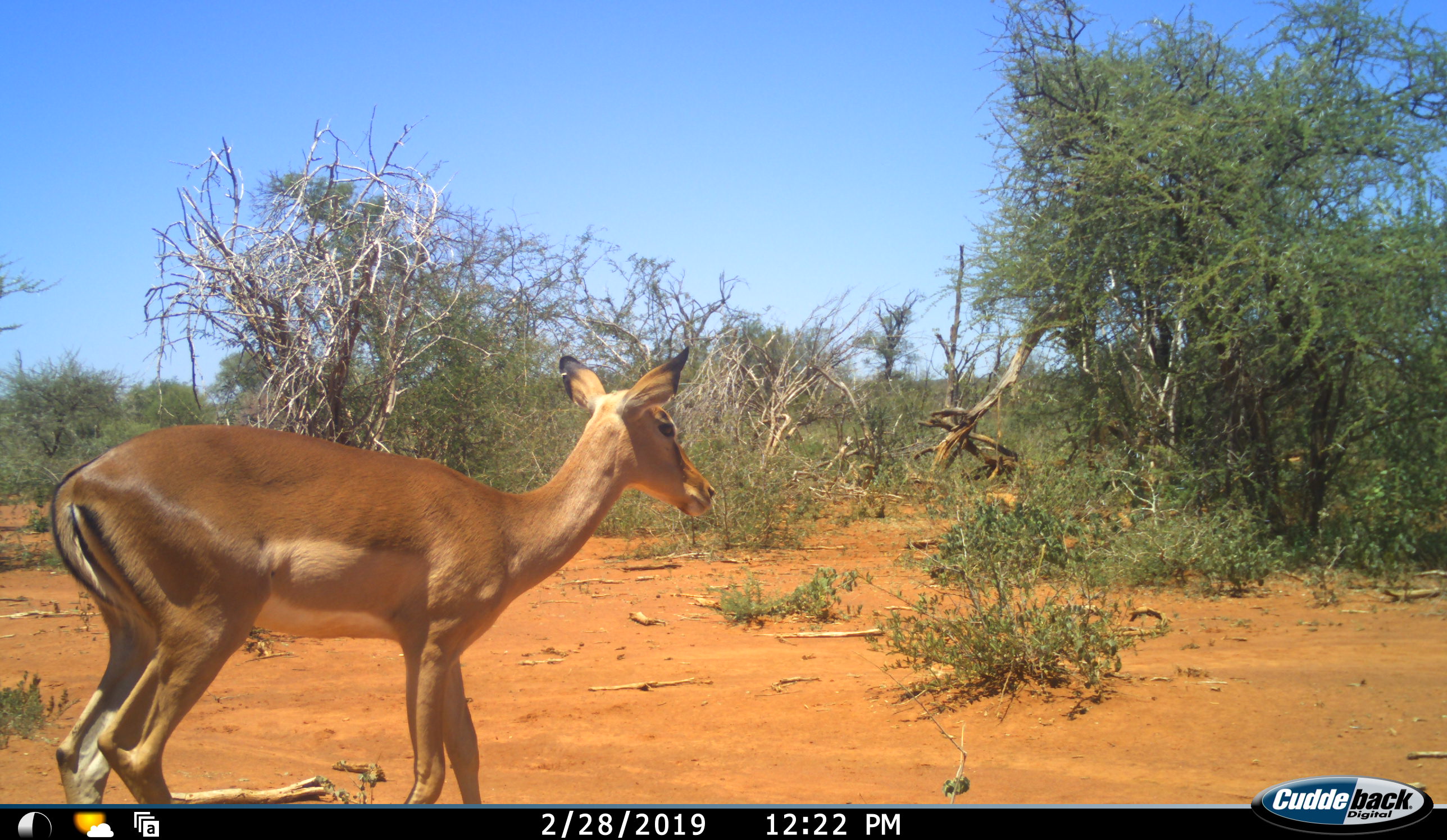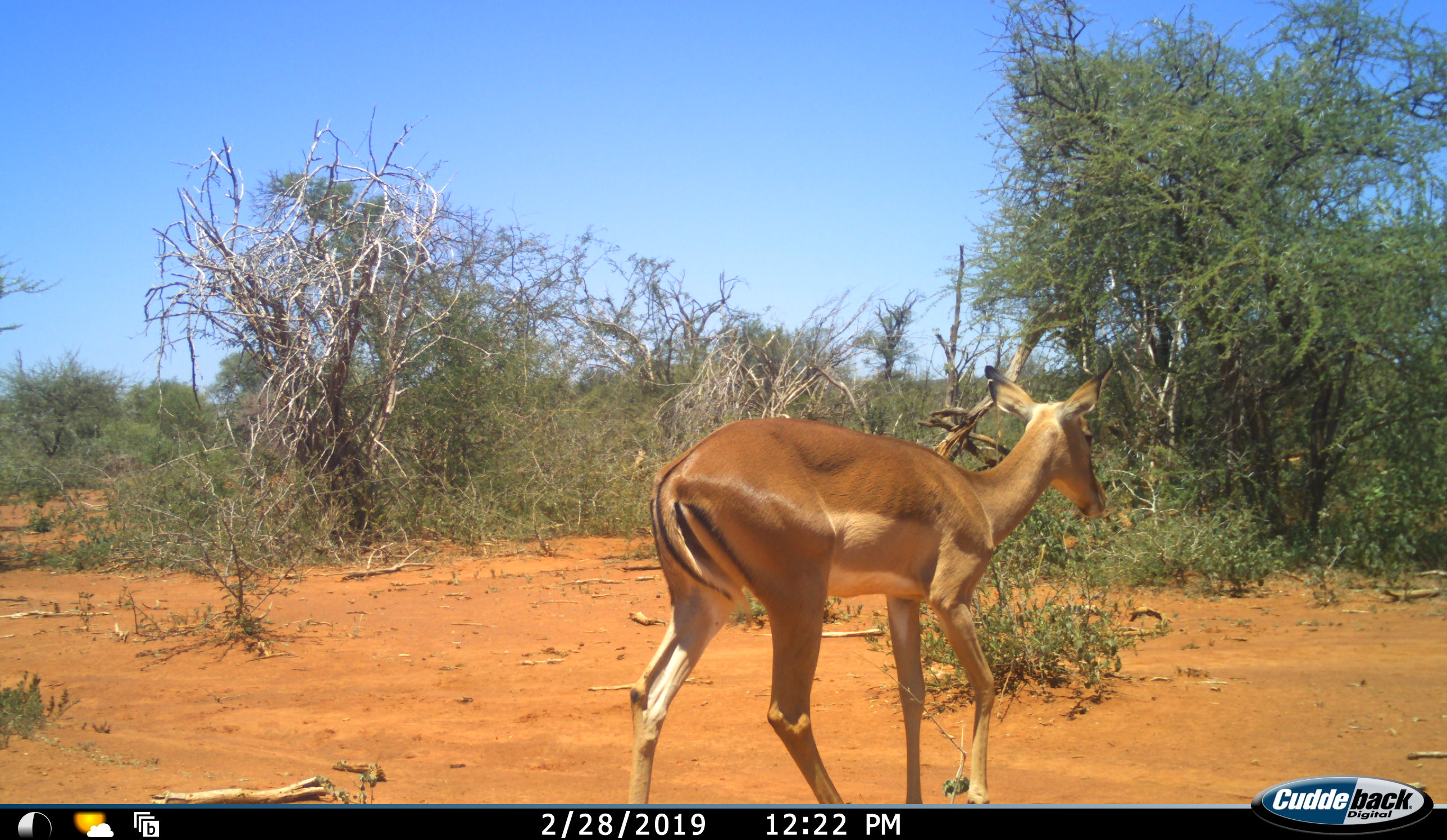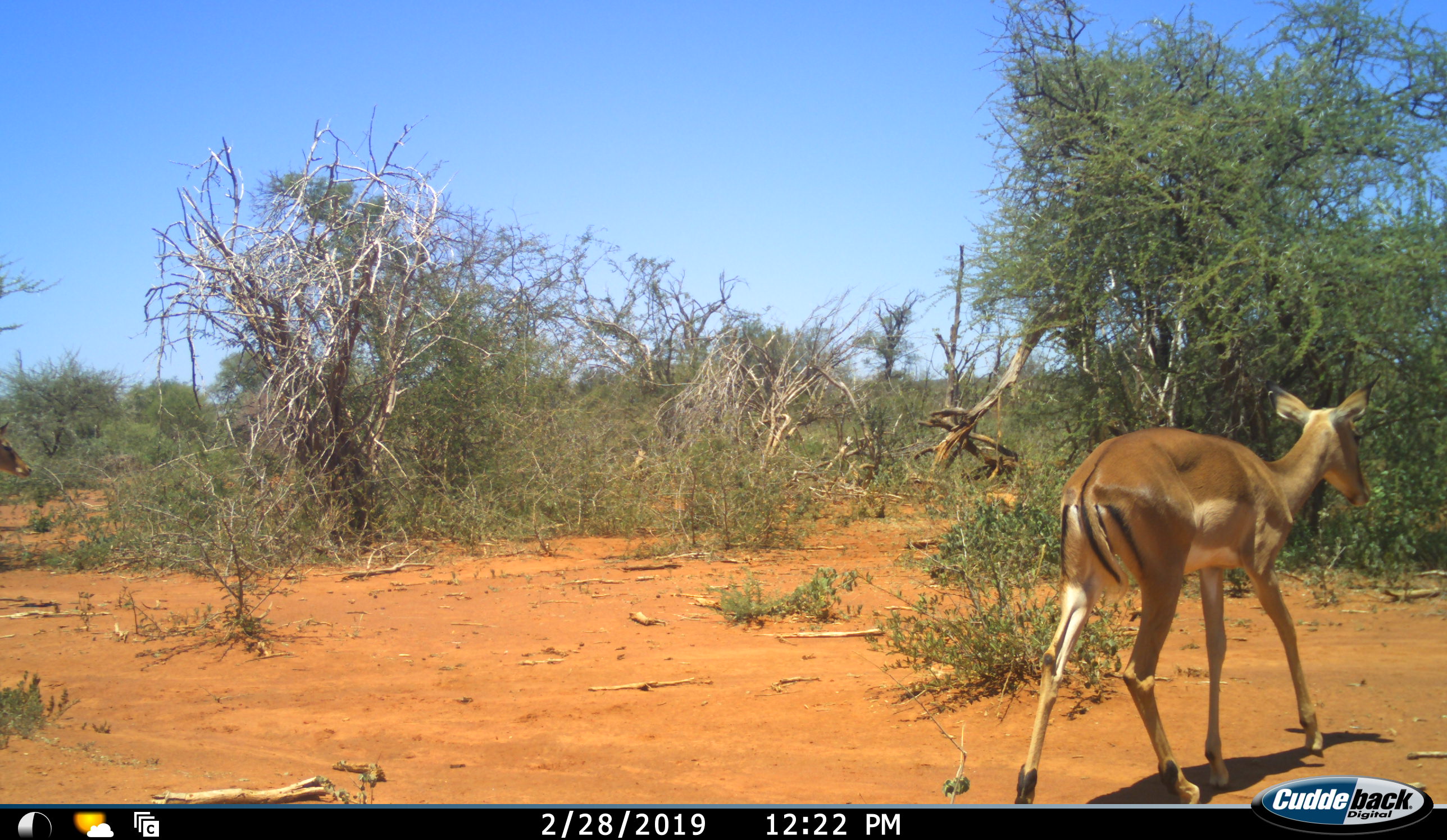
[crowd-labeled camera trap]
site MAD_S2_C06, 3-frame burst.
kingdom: Animalia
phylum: Chordata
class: Mammalia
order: Artiodactyla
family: Bovidae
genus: Aepyceros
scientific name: Aepyceros melampus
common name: impala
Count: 1.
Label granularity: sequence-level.